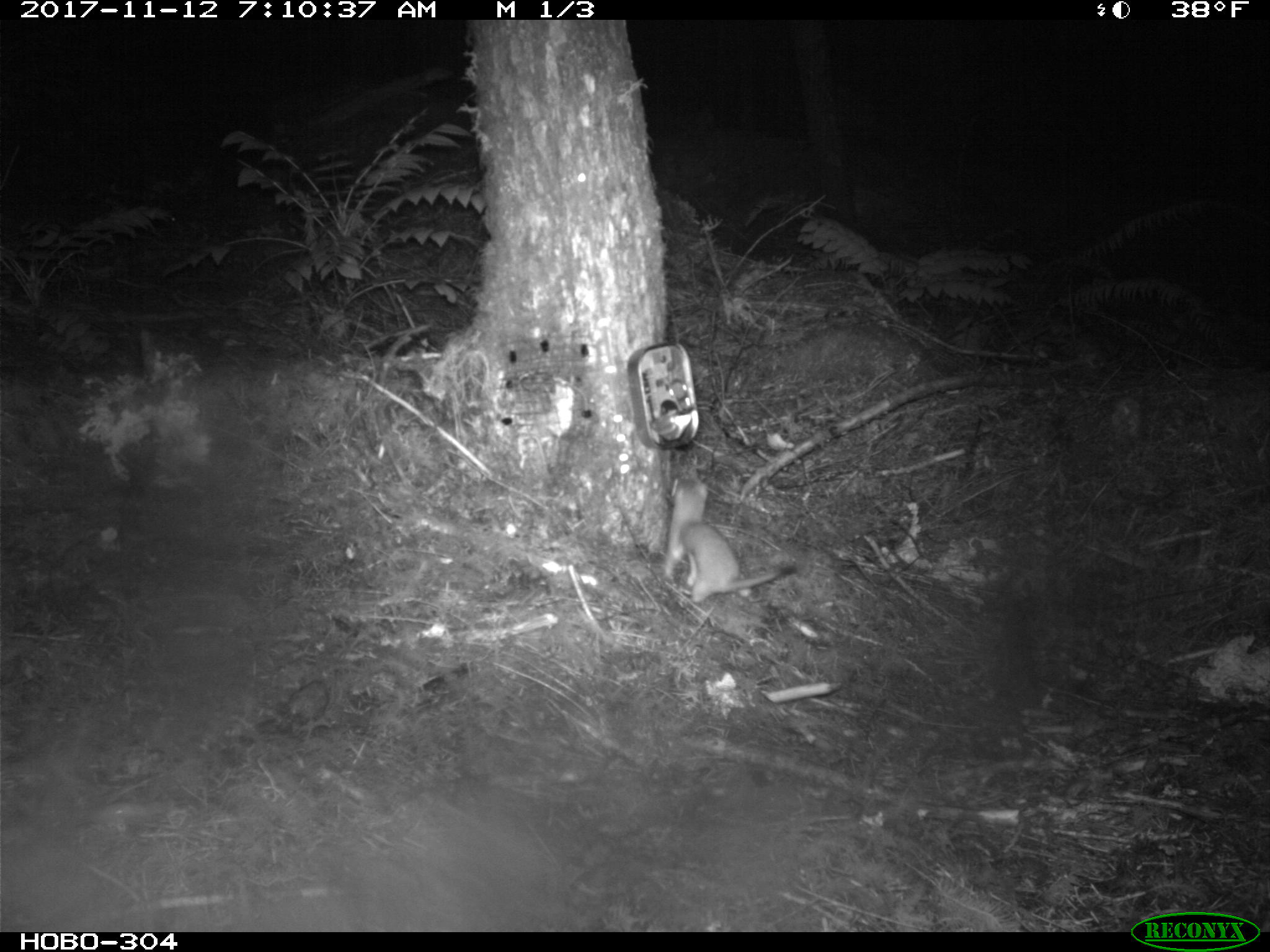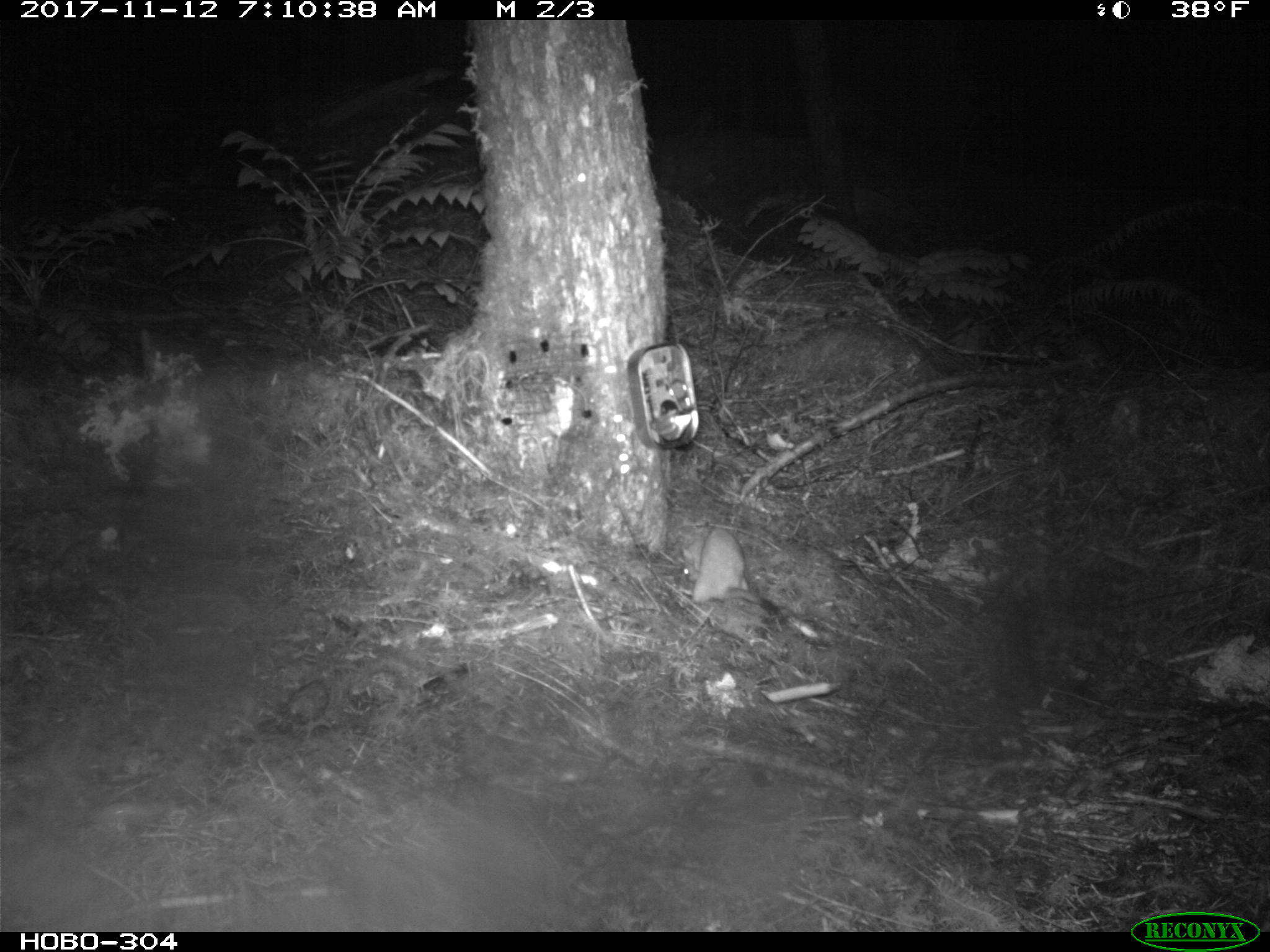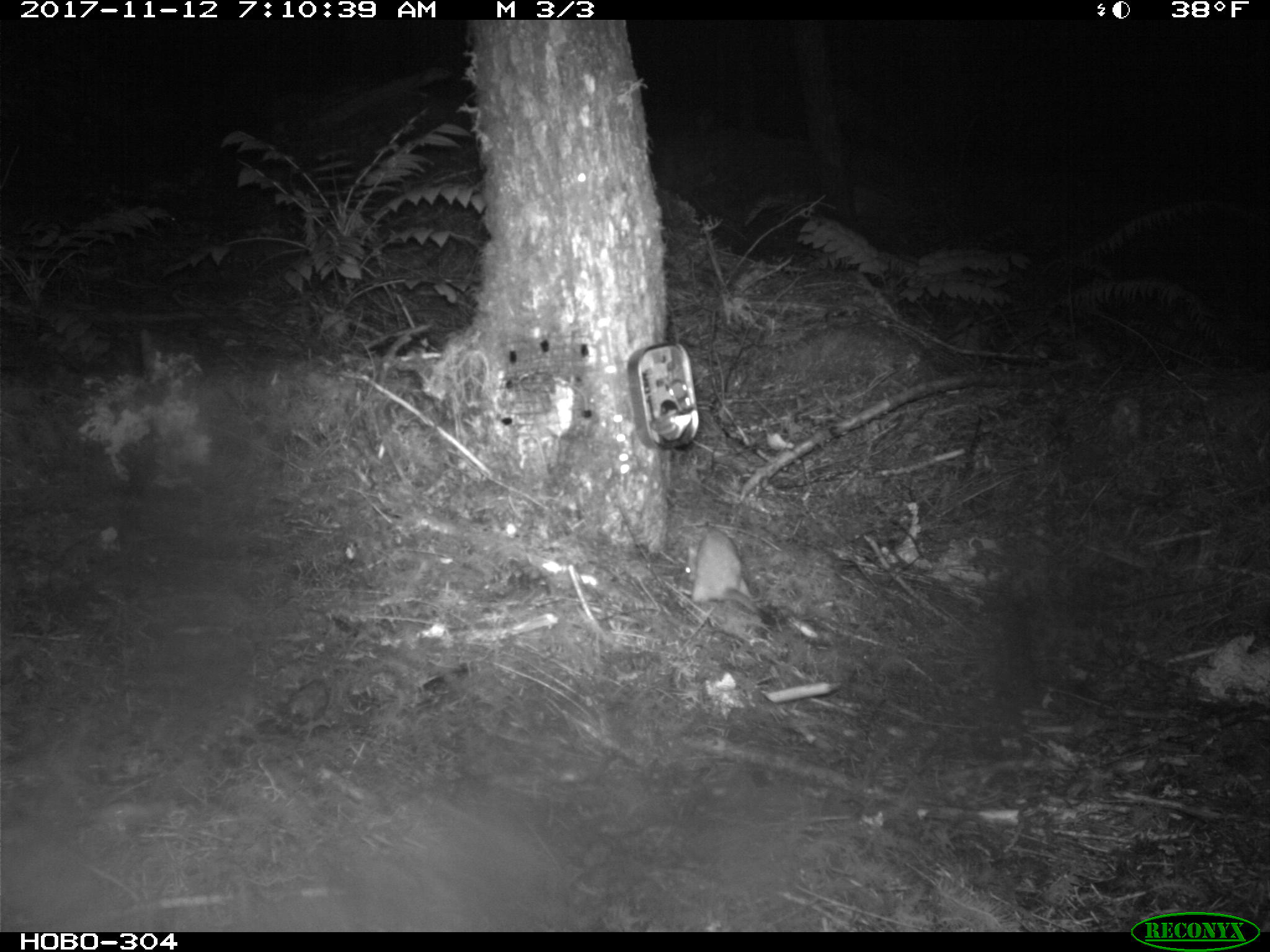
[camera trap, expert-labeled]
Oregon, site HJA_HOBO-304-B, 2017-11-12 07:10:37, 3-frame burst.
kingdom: Animalia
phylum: Chordata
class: Mammalia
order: Carnivora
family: Mustelidae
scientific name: Mustelidae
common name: weasel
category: weasel family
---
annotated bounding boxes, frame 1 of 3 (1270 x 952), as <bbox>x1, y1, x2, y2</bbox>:
weasel family: <bbox>610, 463, 814, 628</bbox>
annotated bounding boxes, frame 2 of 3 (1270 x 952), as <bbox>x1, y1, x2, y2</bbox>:
weasel family: <bbox>638, 508, 766, 625</bbox>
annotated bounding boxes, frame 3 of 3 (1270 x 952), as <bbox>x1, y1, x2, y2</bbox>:
weasel family: <bbox>665, 518, 762, 626</bbox>